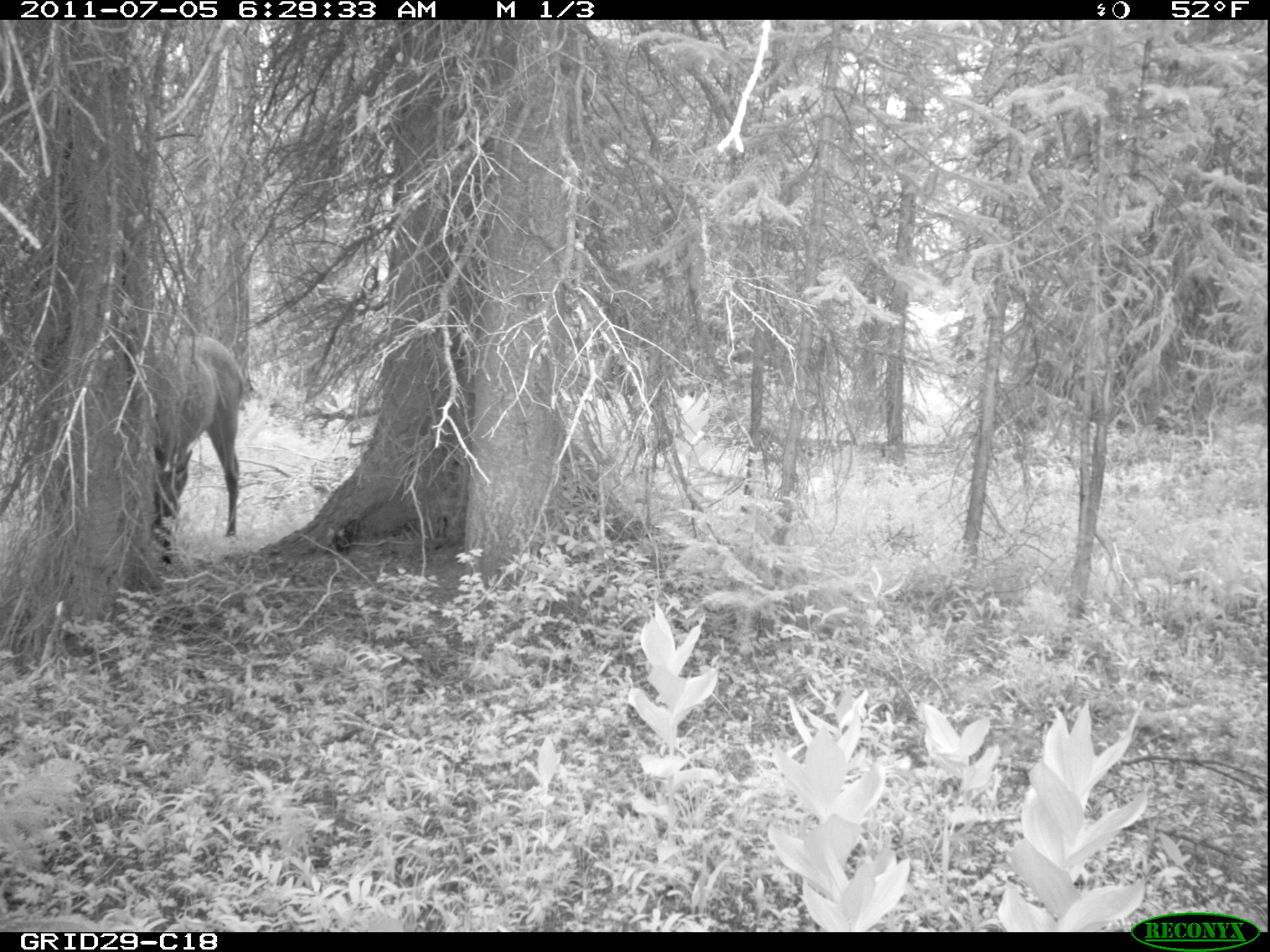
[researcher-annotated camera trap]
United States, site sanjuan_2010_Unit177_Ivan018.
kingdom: Animalia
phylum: Chordata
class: Mammalia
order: Artiodactyla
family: Cervidae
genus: Cervus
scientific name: Cervus elaphus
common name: red deer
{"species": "Cervus elaphus (red deer)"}